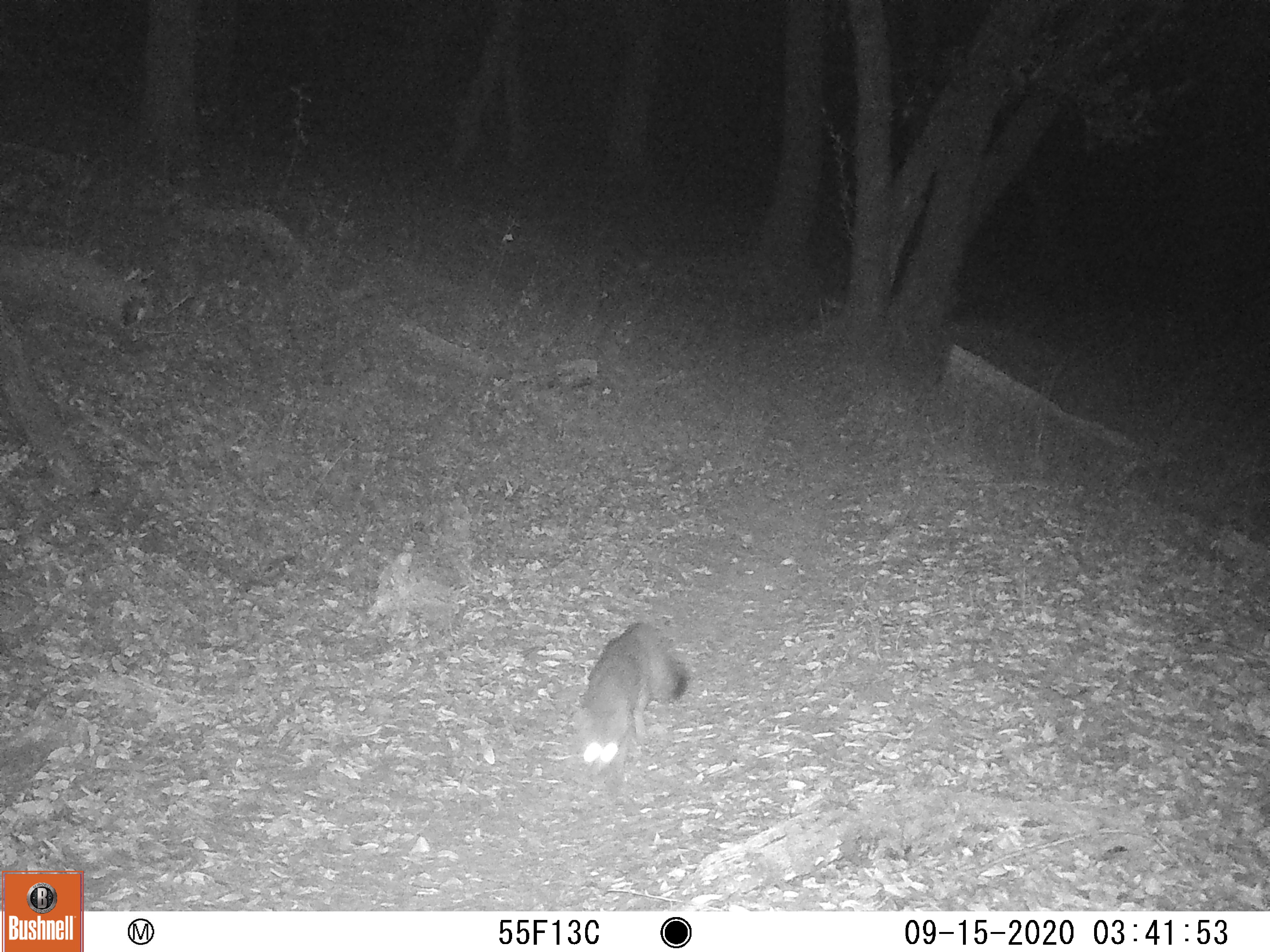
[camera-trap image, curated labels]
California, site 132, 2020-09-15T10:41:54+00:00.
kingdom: Animalia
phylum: Chordata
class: Mammalia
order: Carnivora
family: Canidae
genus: Urocyon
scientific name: Urocyon cinereoargenteus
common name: gray fox